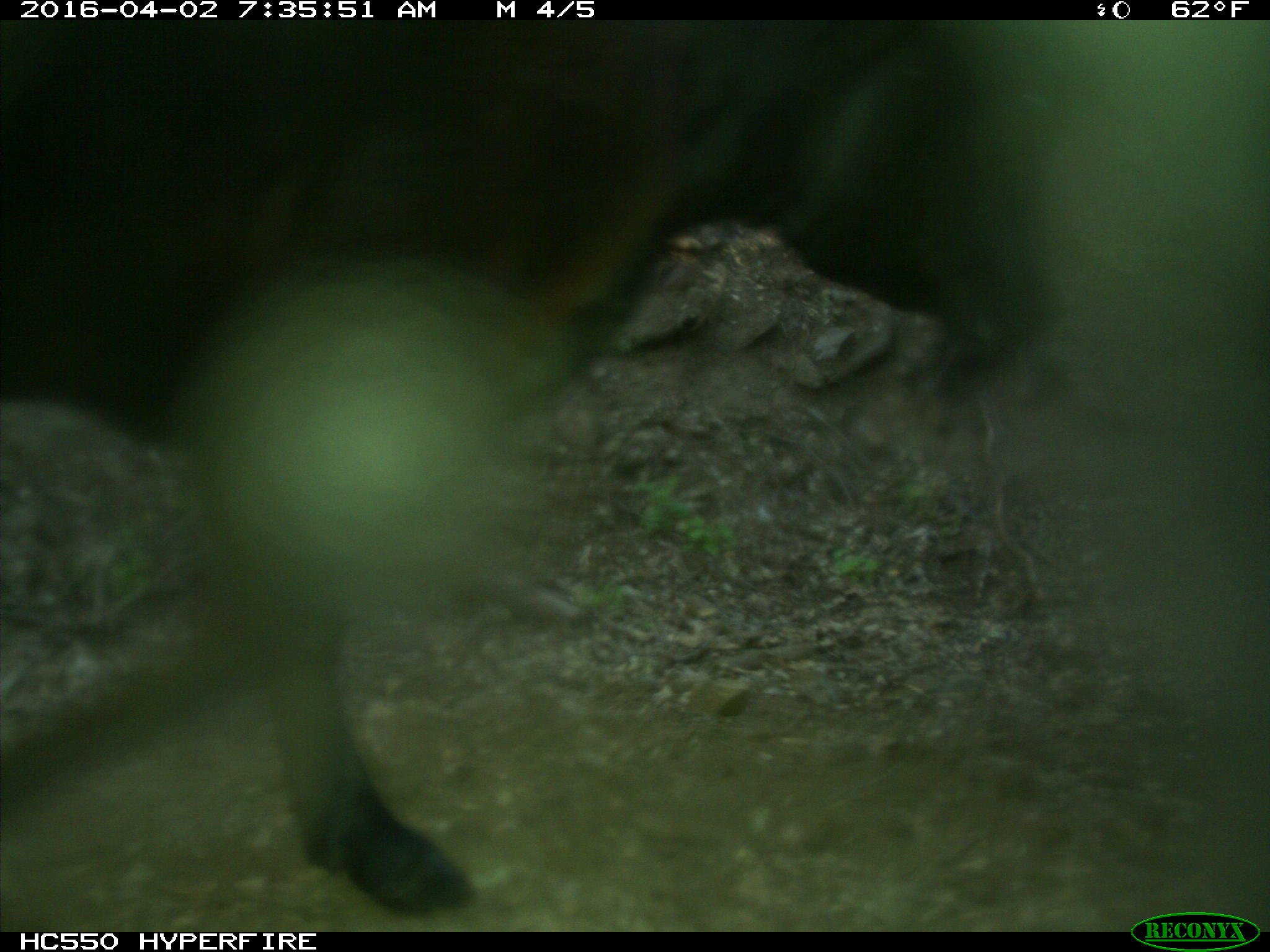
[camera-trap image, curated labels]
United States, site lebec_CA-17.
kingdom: Animalia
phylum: Chordata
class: Mammalia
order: Artiodactyla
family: Bovidae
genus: Bos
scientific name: Bos taurus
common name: domestic cow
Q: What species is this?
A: Bos taurus (domestic cow).